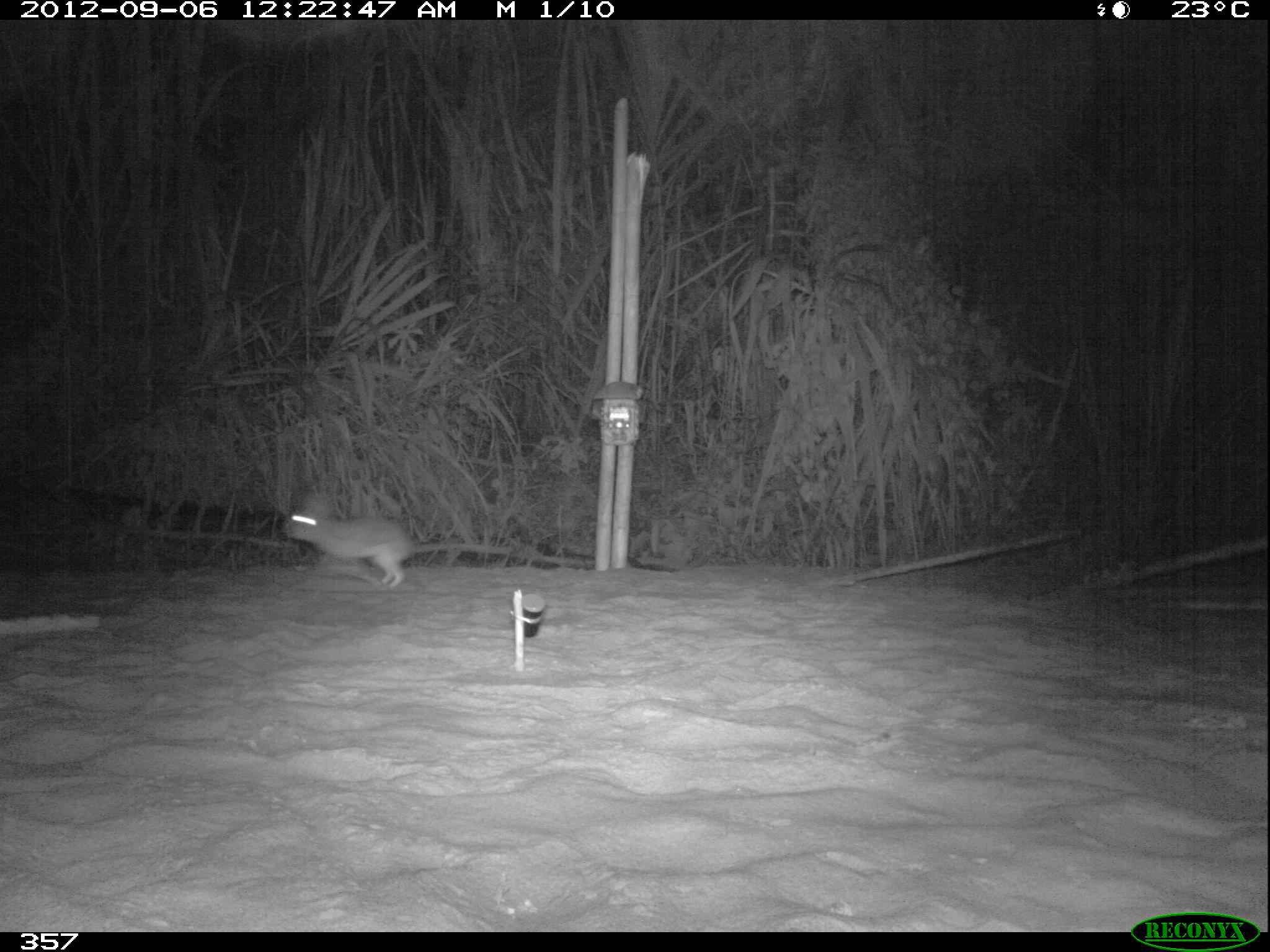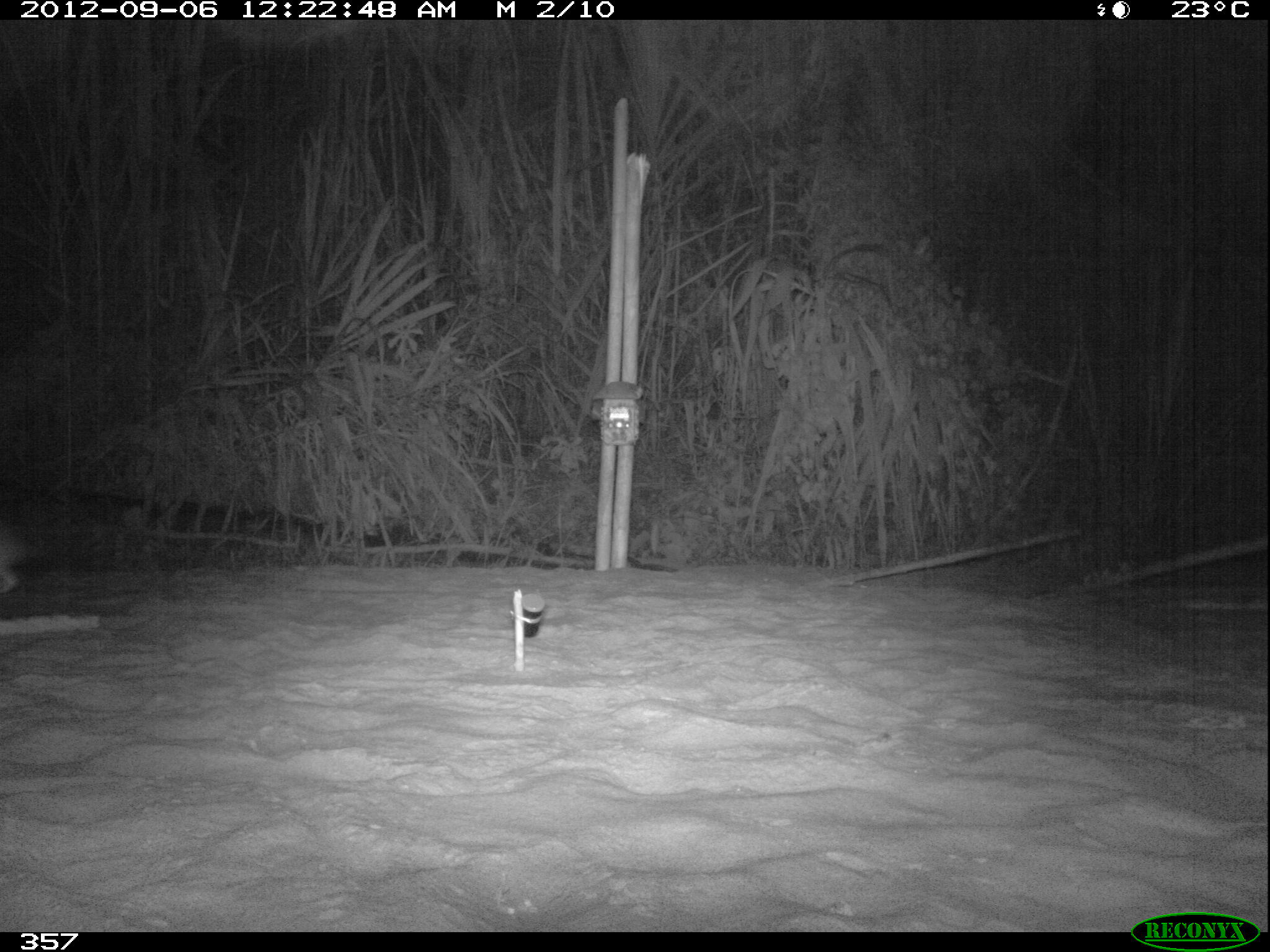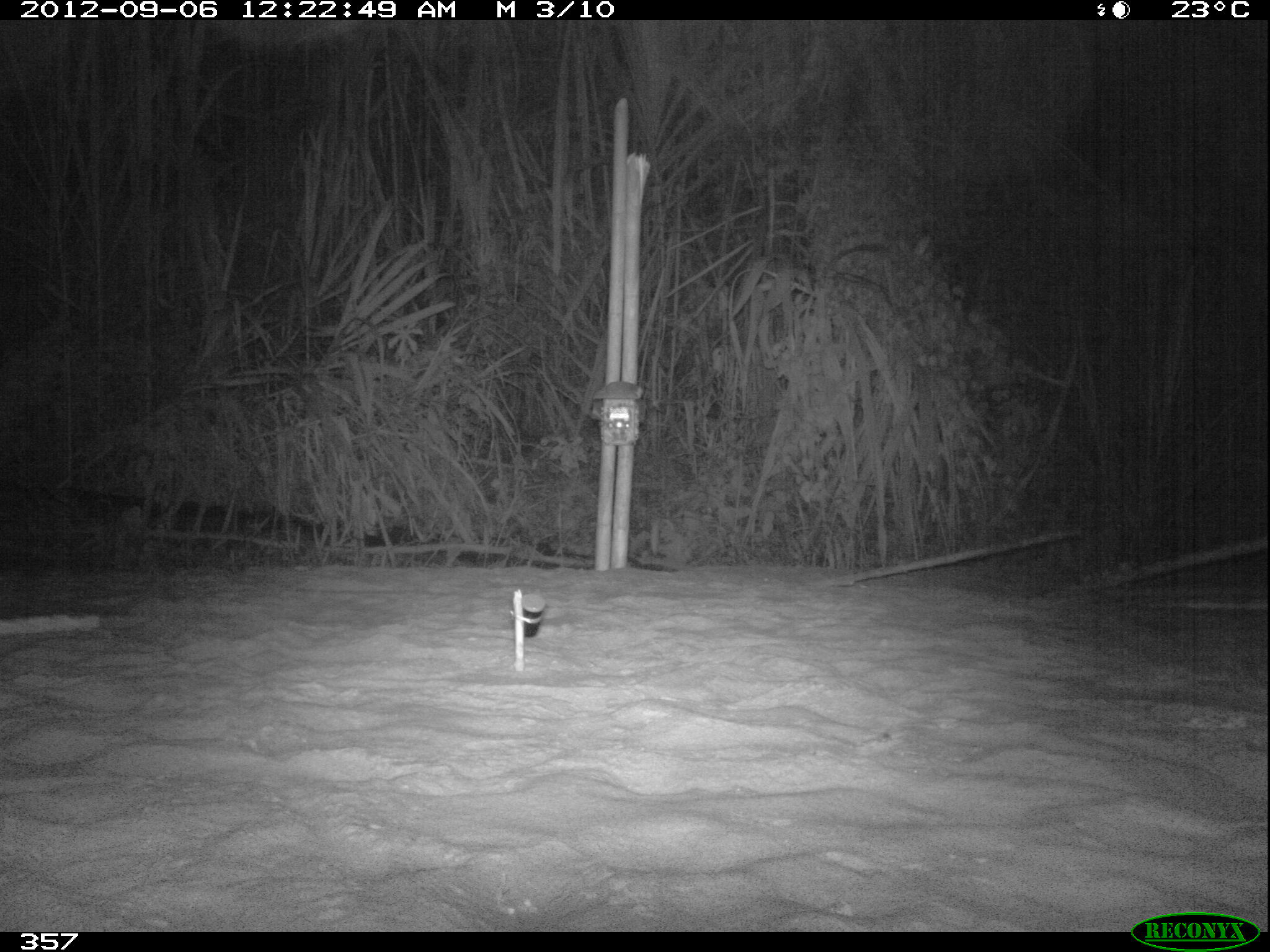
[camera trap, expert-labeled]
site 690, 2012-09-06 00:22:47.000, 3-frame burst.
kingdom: Animalia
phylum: Chordata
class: Mammalia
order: Lagomorpha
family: Leporidae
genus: Sylvilagus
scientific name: Sylvilagus brasiliensis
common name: tapeti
Sylvilagus brasiliensis (tapeti).